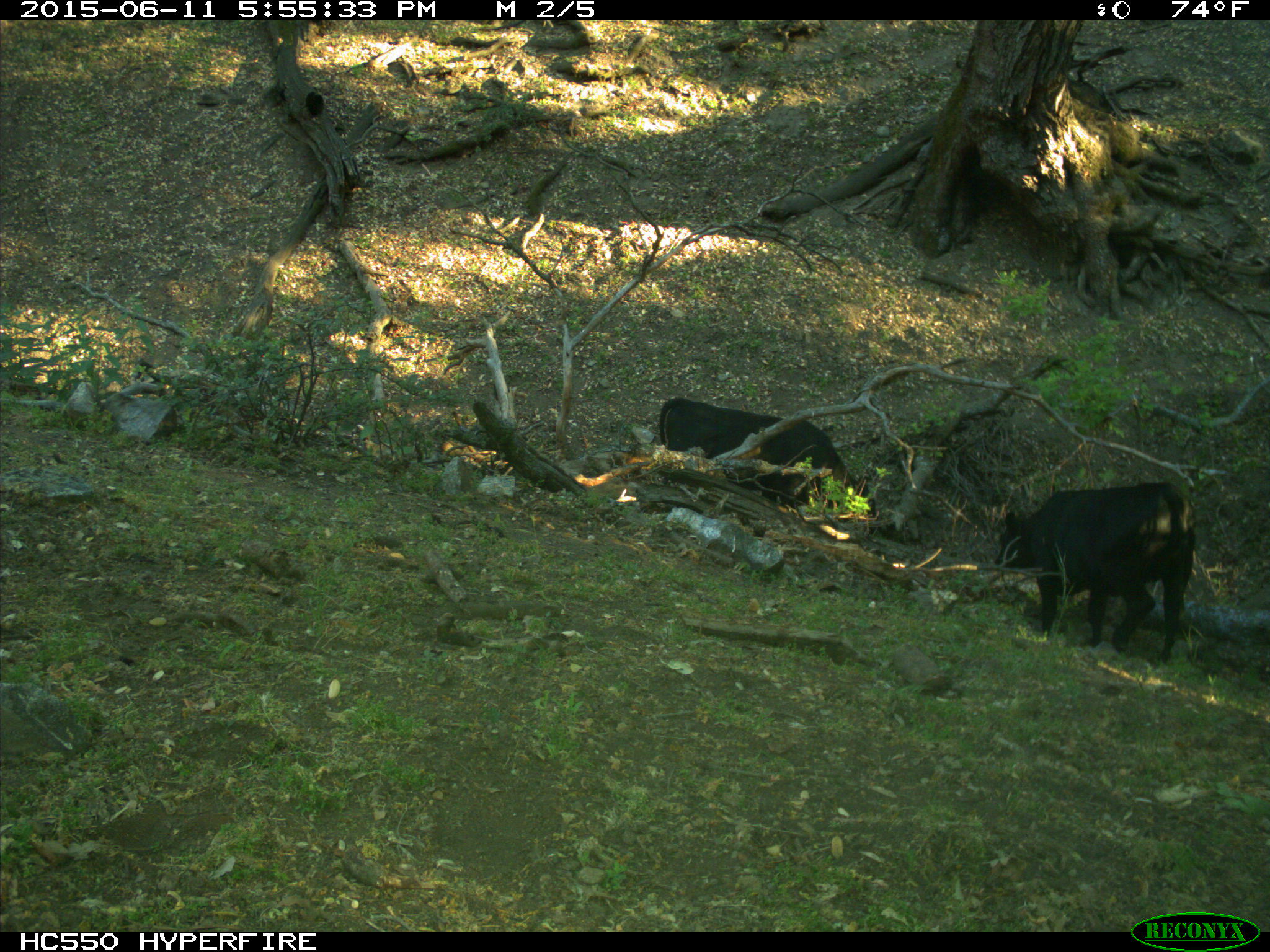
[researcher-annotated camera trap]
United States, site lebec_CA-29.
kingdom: Animalia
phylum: Chordata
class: Mammalia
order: Artiodactyla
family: Bovidae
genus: Bos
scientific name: Bos taurus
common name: domestic cow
Bos taurus (domestic cow).